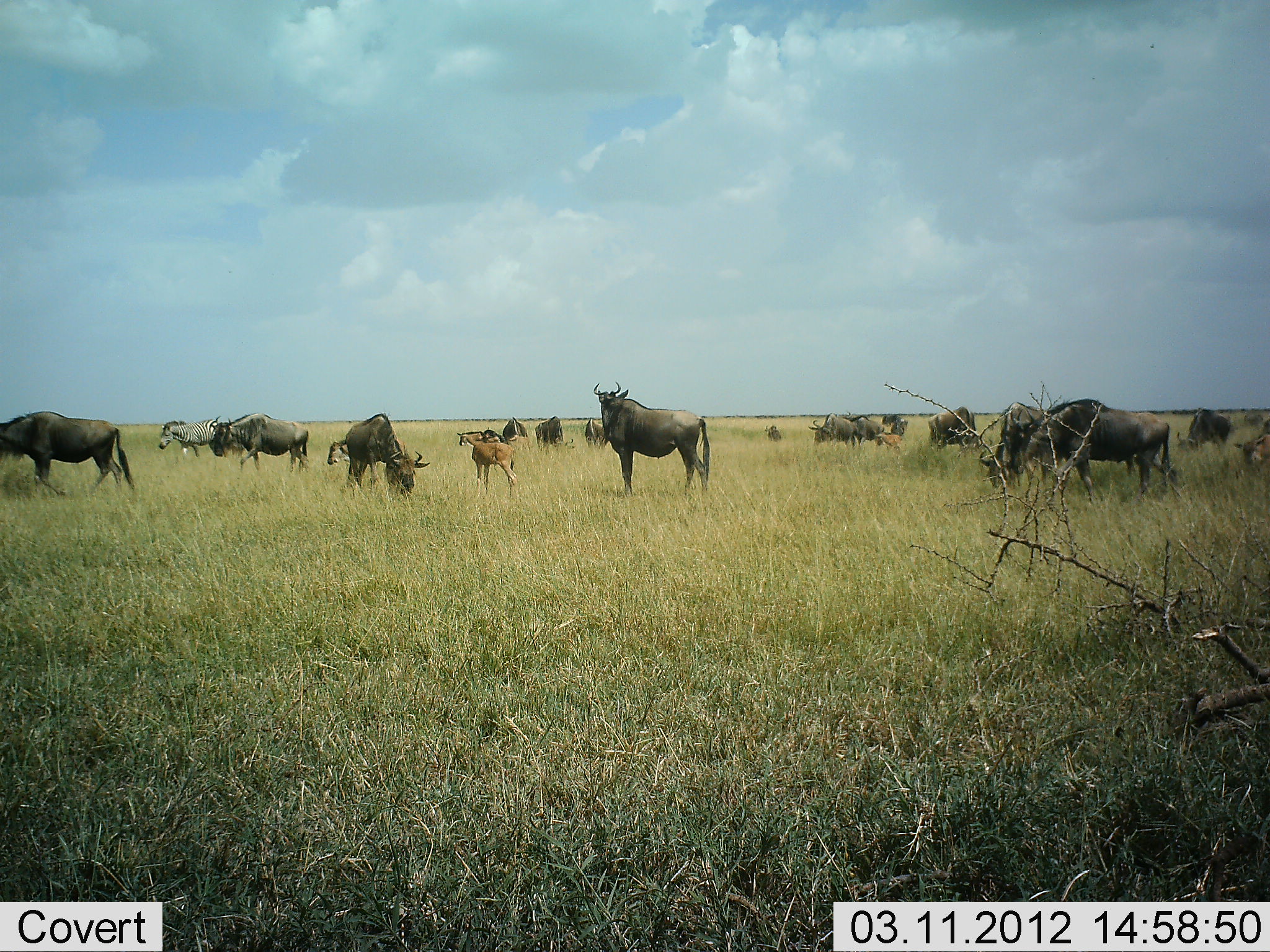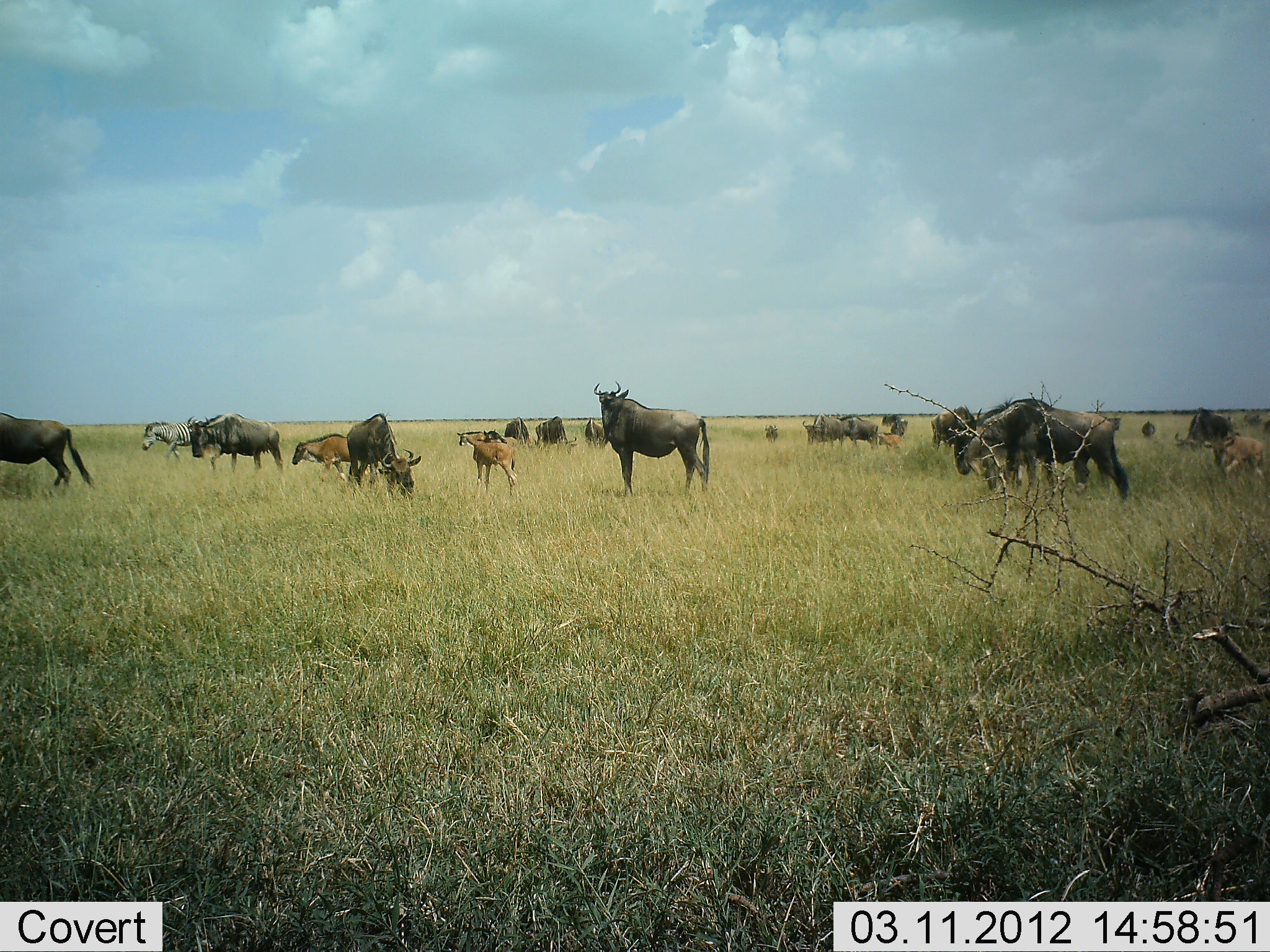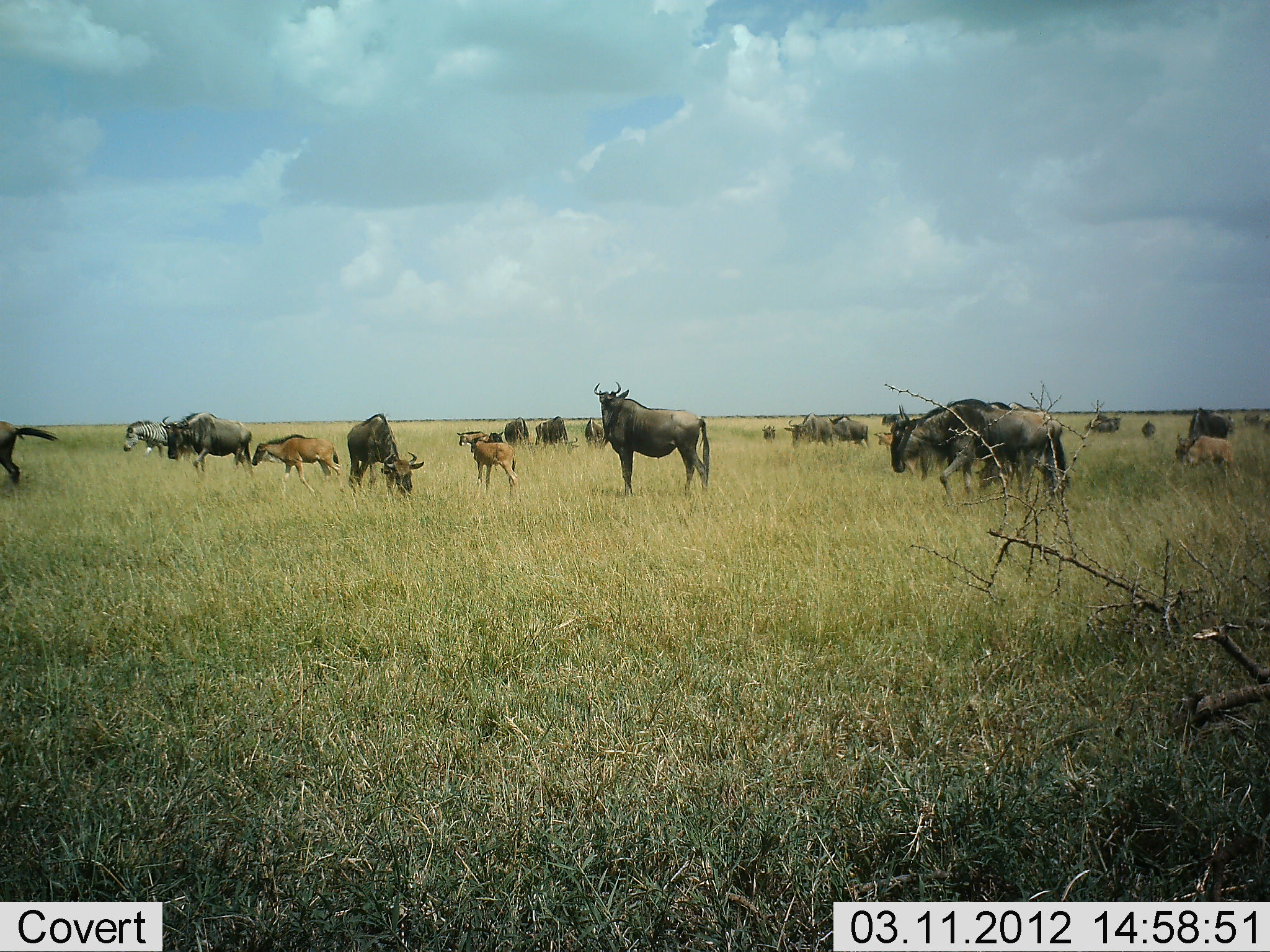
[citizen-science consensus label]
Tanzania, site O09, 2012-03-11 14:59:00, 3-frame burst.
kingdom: Animalia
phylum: Chordata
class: Mammalia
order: Artiodactyla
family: Bovidae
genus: Connochaetes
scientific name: Connochaetes taurinus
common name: blue wildebeest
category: wildebeest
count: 11-50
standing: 75%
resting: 0%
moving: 86%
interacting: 7%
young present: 68%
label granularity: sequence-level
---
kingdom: Animalia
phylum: Chordata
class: Mammalia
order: Perissodactyla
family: Equidae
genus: Equus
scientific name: Equus quagga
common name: plains zebra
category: zebra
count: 1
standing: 5%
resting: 0%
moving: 91%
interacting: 0%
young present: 0%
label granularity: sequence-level